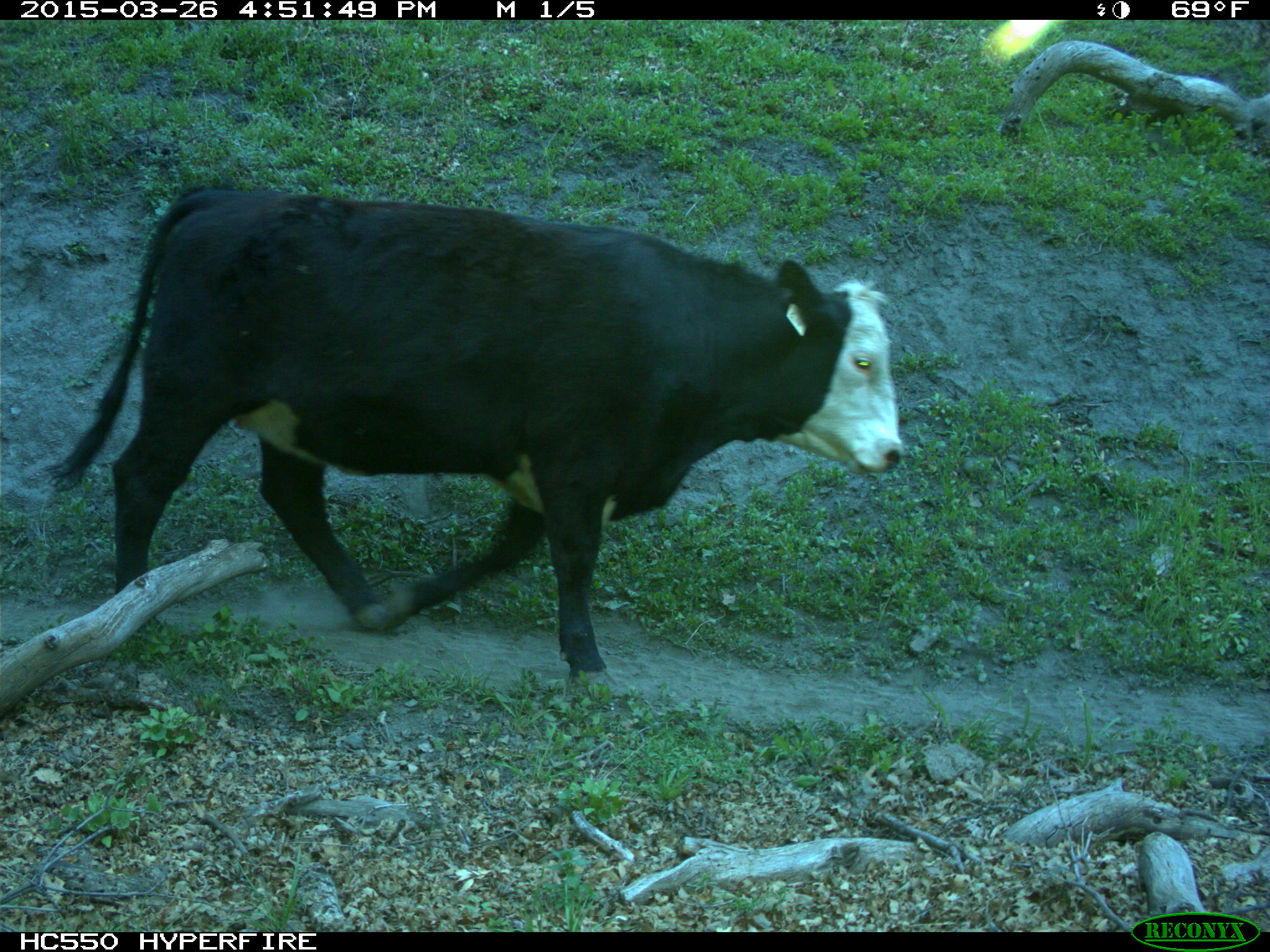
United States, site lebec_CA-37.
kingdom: Animalia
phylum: Chordata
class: Mammalia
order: Artiodactyla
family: Bovidae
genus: Bos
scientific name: Bos taurus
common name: domestic cow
Bos taurus (domestic cow).